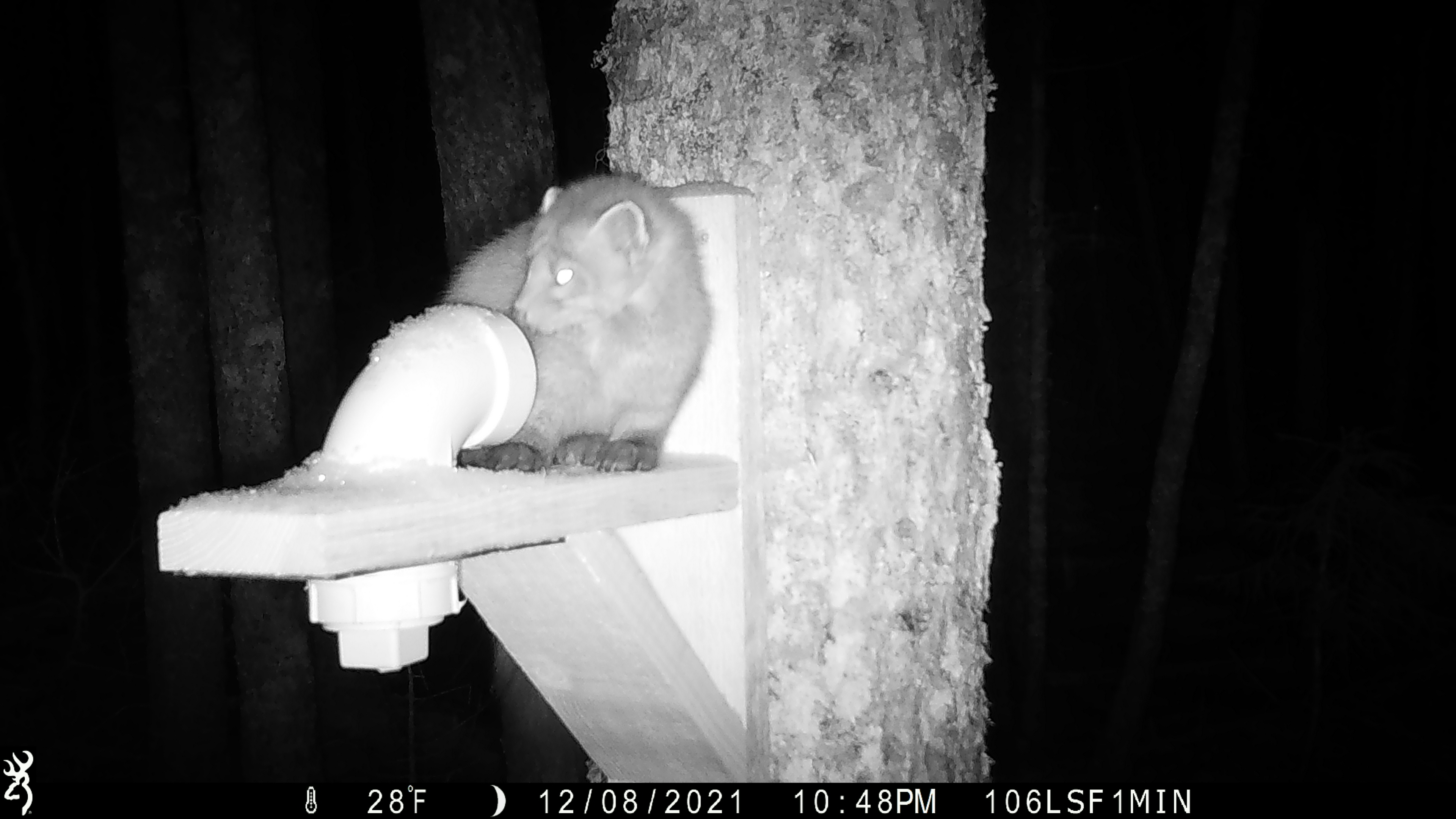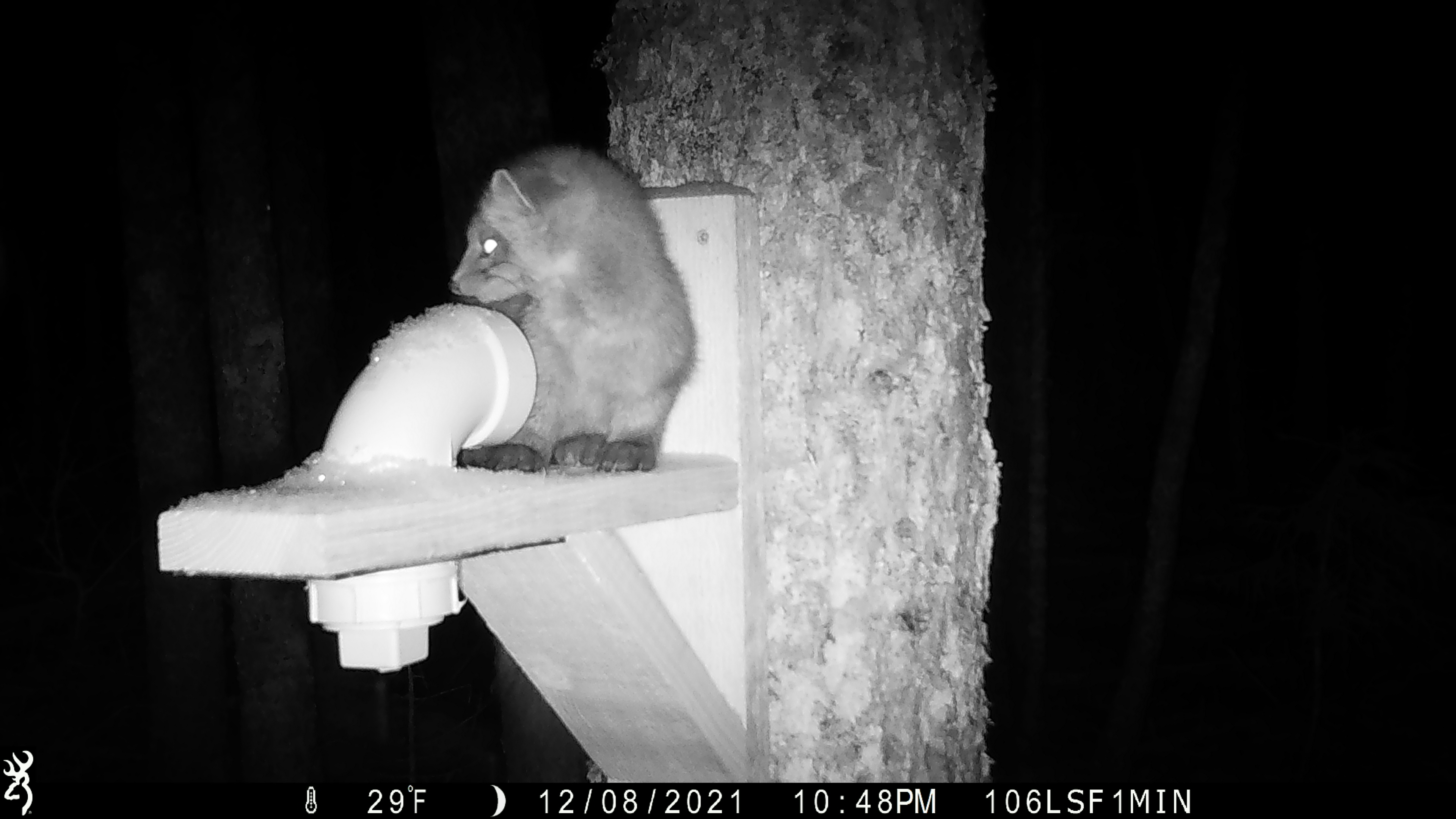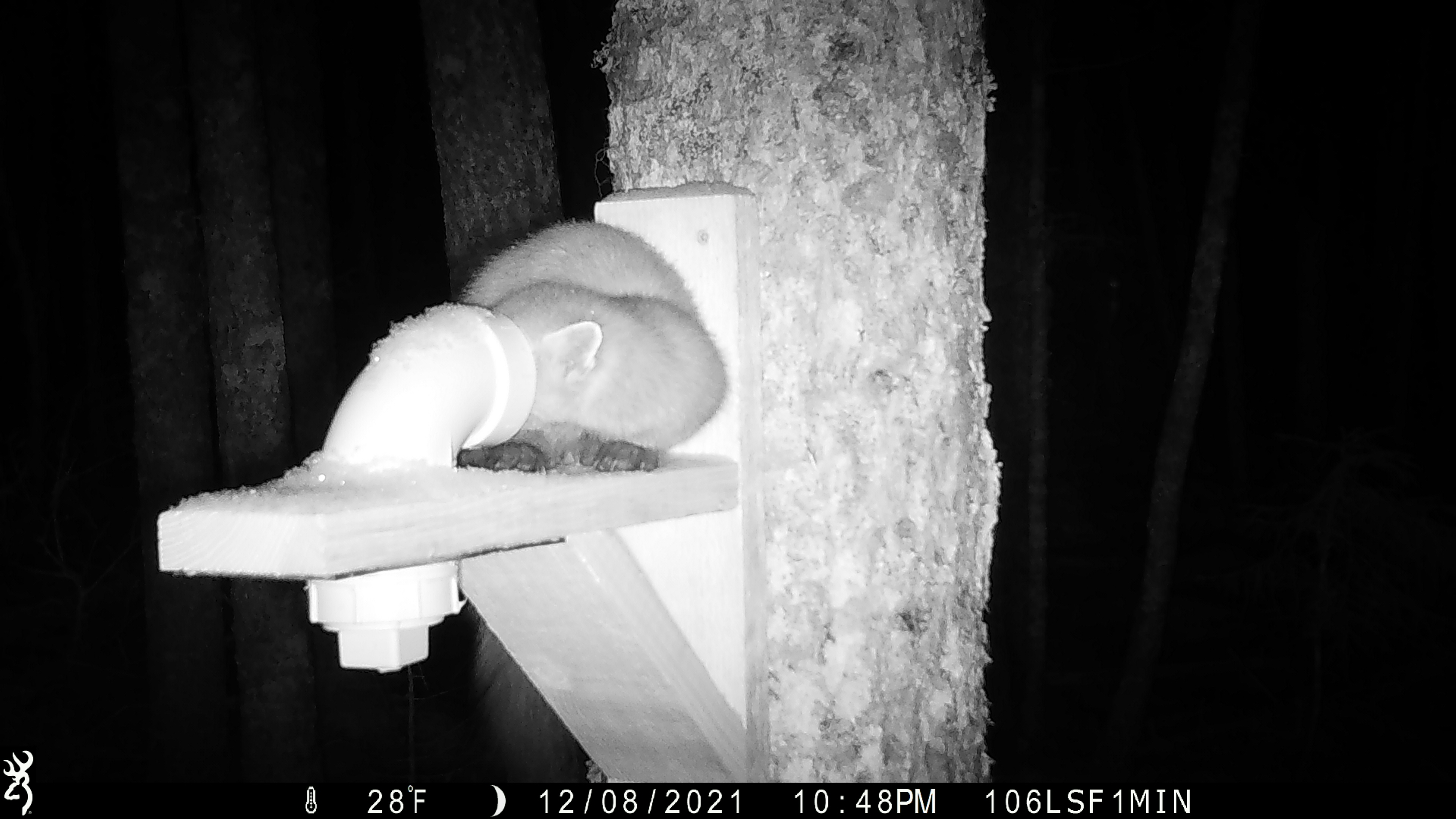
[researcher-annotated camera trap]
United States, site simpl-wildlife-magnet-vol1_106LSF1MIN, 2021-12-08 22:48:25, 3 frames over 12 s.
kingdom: Animalia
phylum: Chordata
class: Mammalia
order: Carnivora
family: Mustelidae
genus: Martes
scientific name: Martes americana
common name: american marten